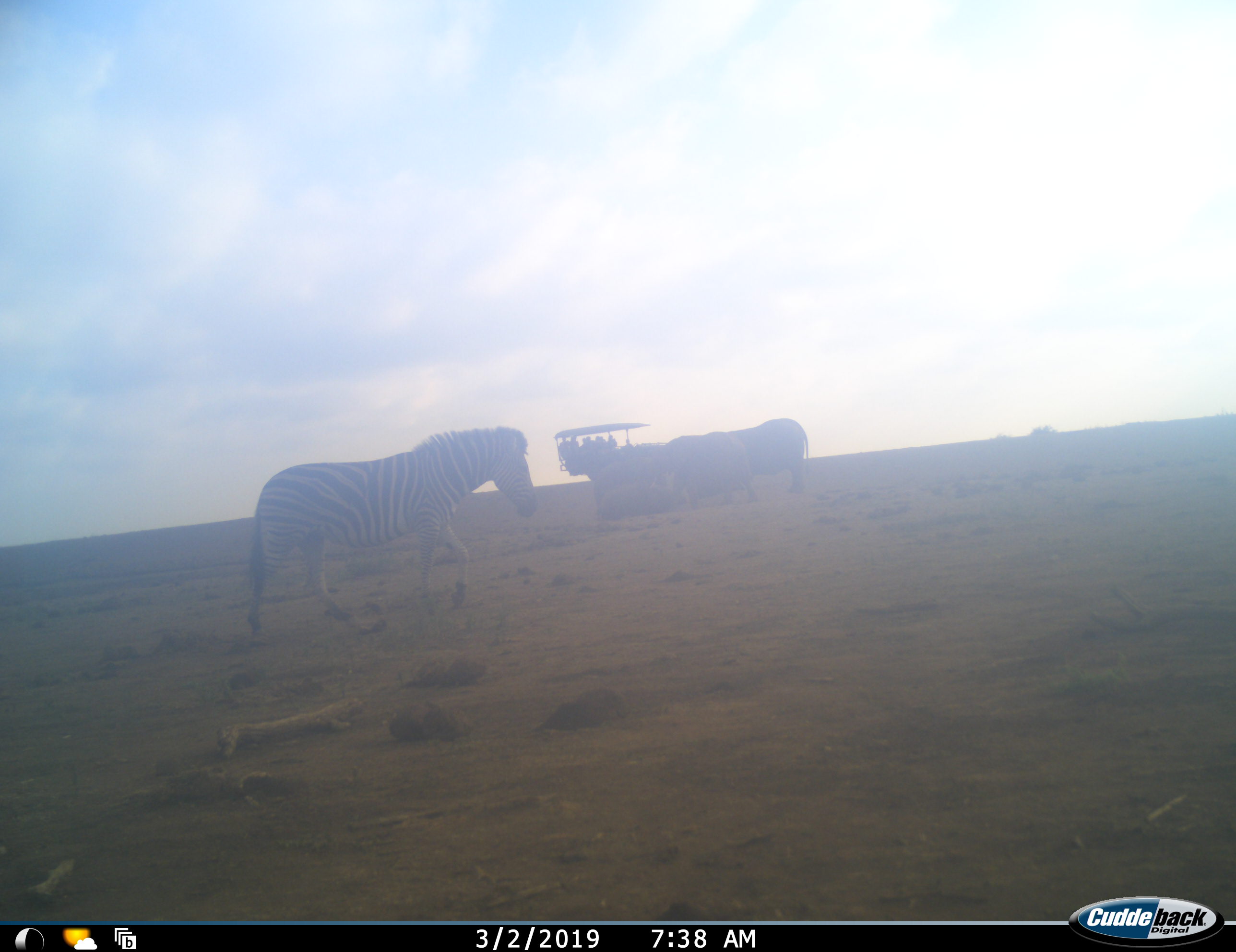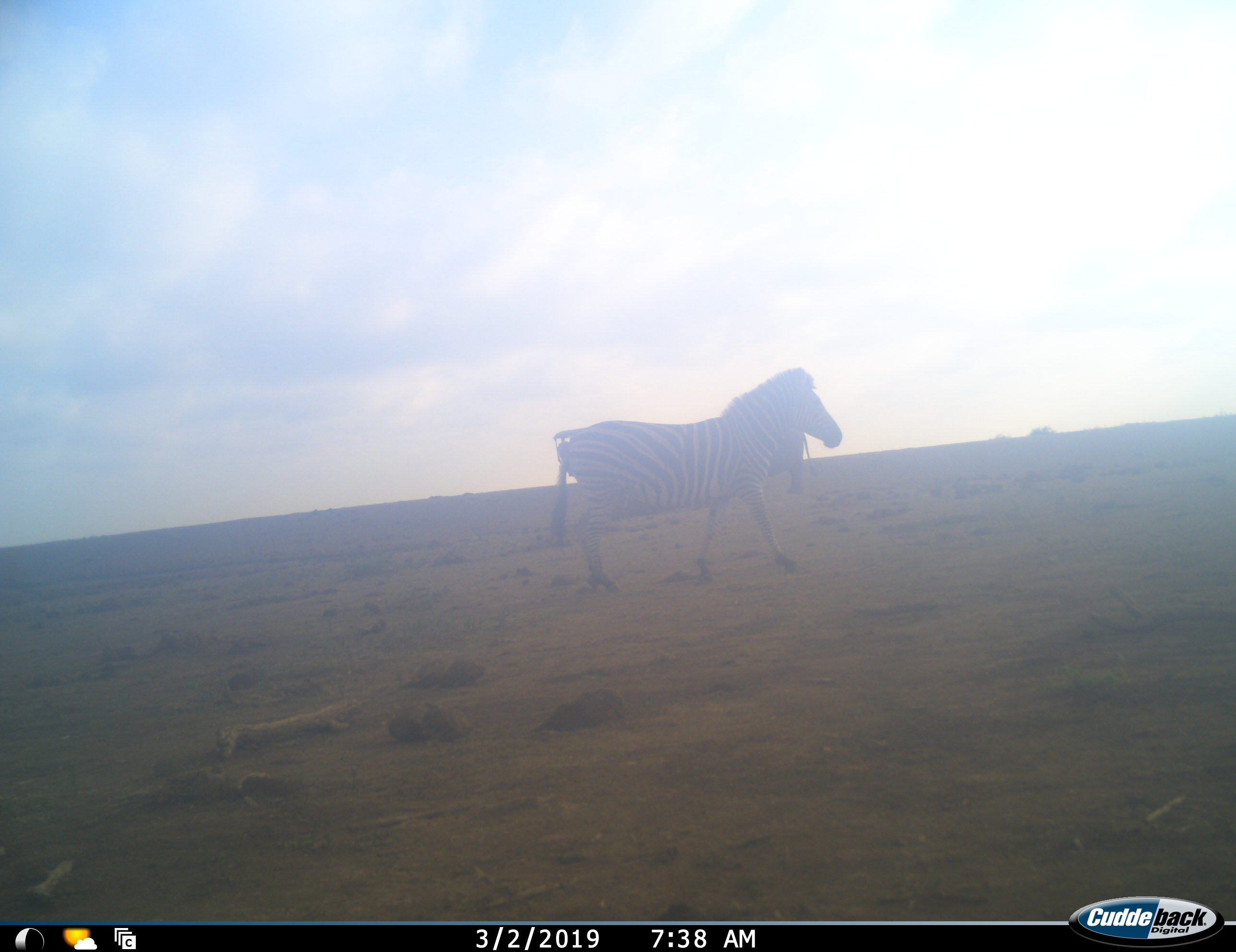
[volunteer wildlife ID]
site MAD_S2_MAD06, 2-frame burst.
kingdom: Animalia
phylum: Chordata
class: Mammalia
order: Proboscidea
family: Elephantidae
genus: Loxodonta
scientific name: Loxodonta africana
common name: african bush elephant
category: elephant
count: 4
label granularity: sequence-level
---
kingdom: Animalia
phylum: Chordata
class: Mammalia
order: Perissodactyla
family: Equidae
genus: Equus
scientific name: Equus quagga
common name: plains zebra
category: zebraplains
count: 1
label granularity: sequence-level